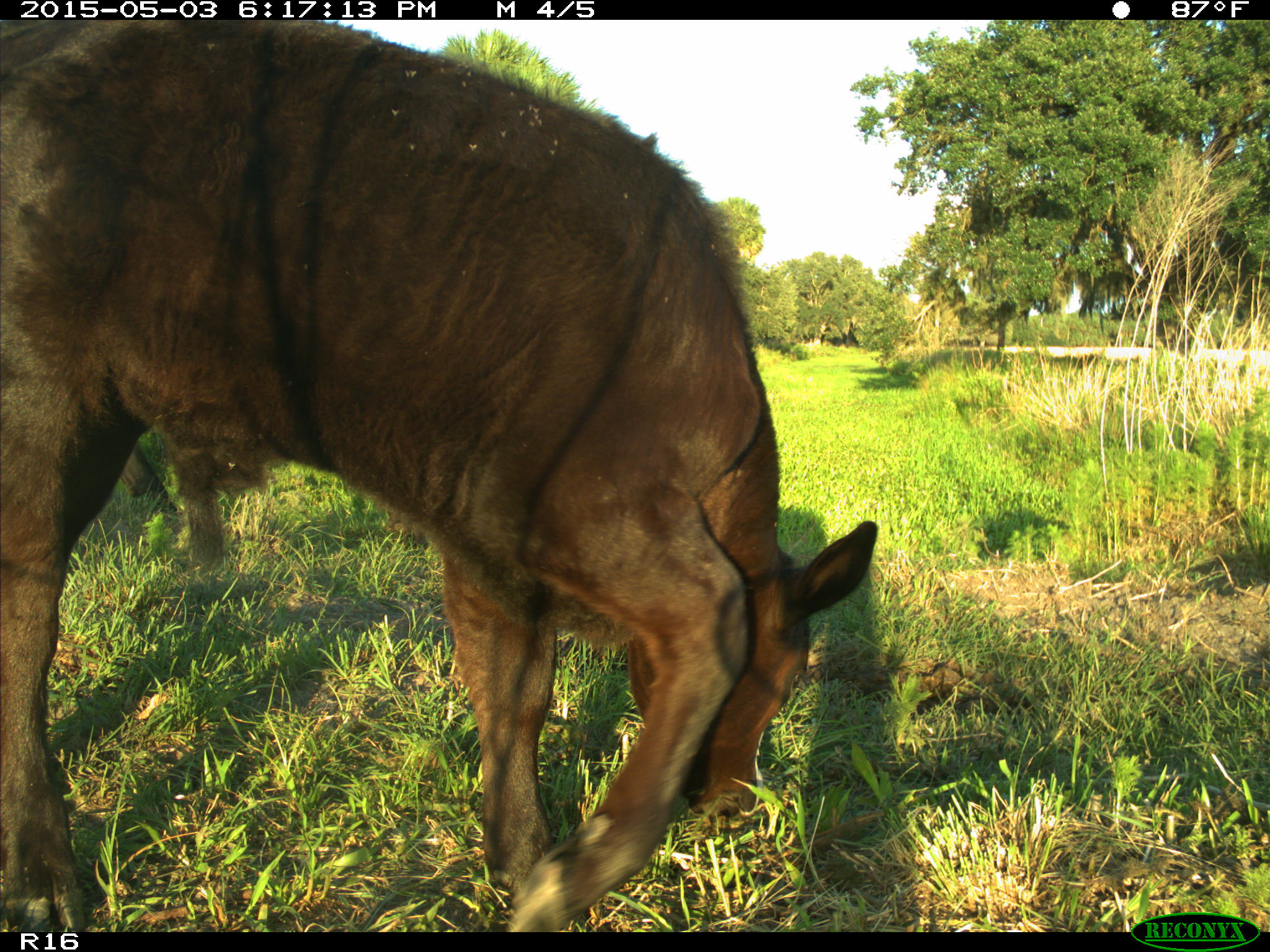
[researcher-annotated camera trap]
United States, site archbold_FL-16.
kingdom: Animalia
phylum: Chordata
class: Mammalia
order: Artiodactyla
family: Bovidae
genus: Bos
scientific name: Bos taurus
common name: domestic cow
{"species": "Bos taurus (domestic cow)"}